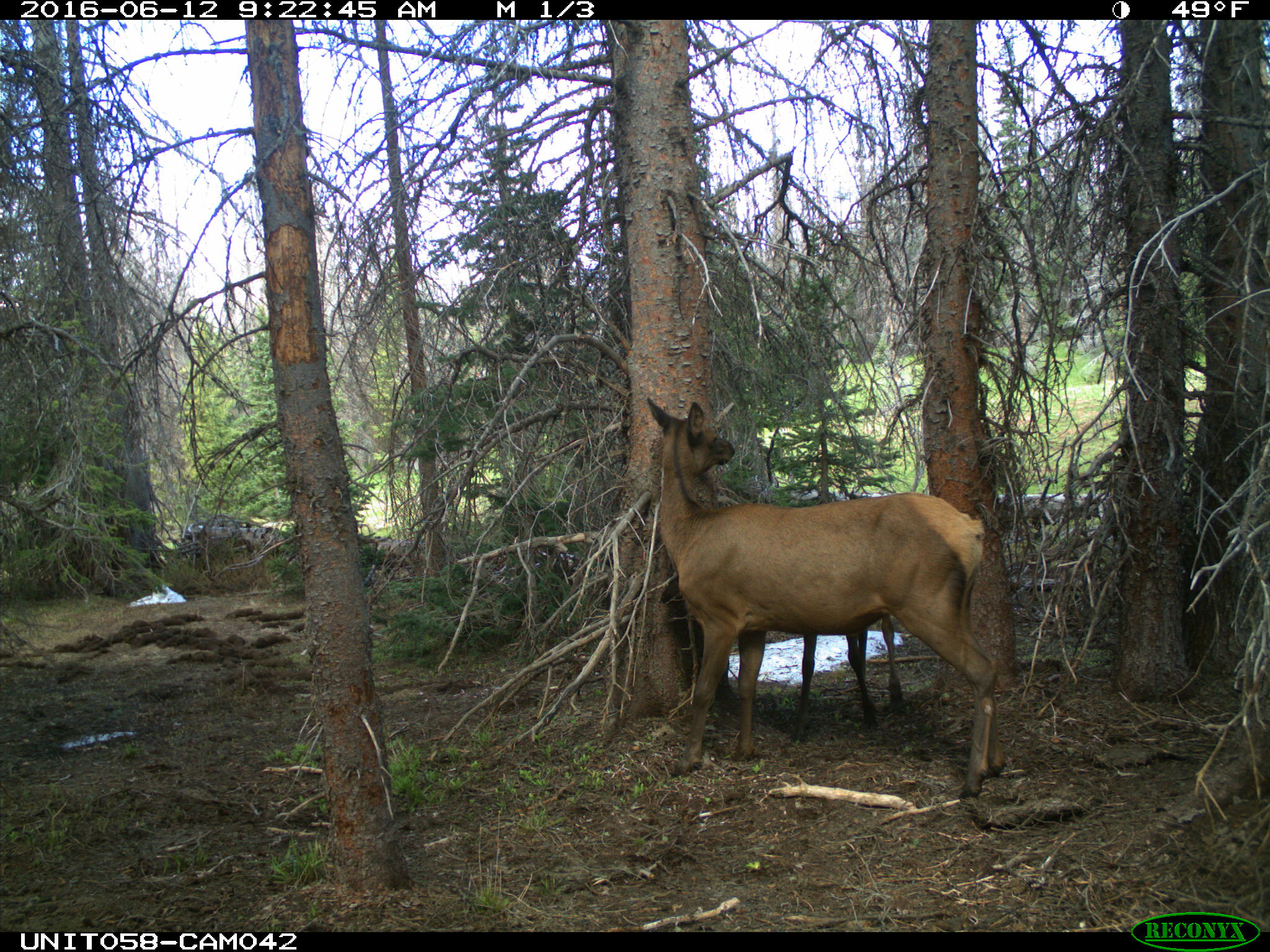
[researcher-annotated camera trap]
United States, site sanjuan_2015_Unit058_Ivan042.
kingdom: Animalia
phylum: Chordata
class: Mammalia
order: Artiodactyla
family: Cervidae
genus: Cervus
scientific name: Cervus elaphus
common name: red deer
Cervus elaphus (red deer).